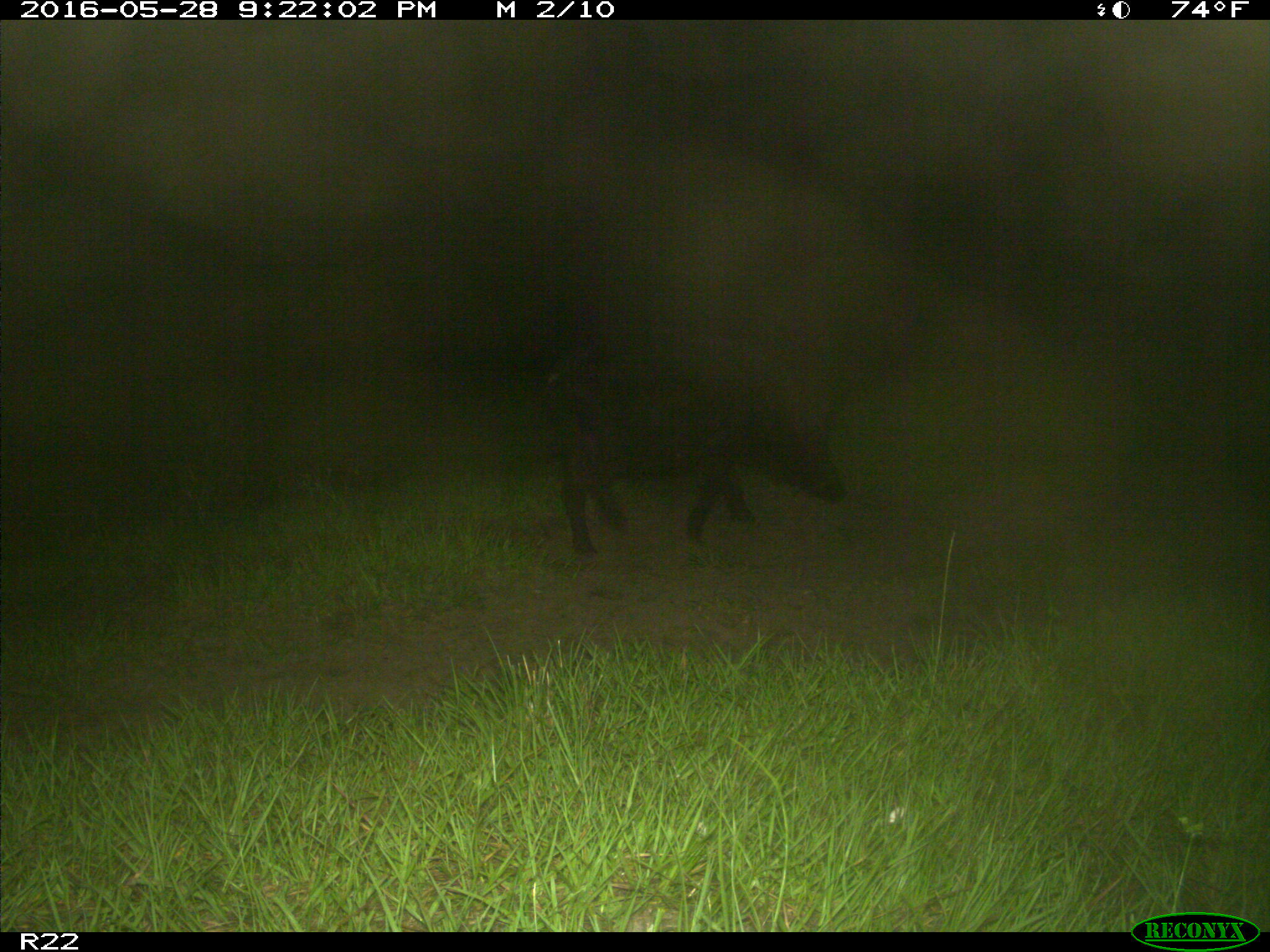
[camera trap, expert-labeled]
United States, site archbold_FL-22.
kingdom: Animalia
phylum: Chordata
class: Mammalia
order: Artiodactyla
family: Suidae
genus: Sus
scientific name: Sus scrofa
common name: wild boar